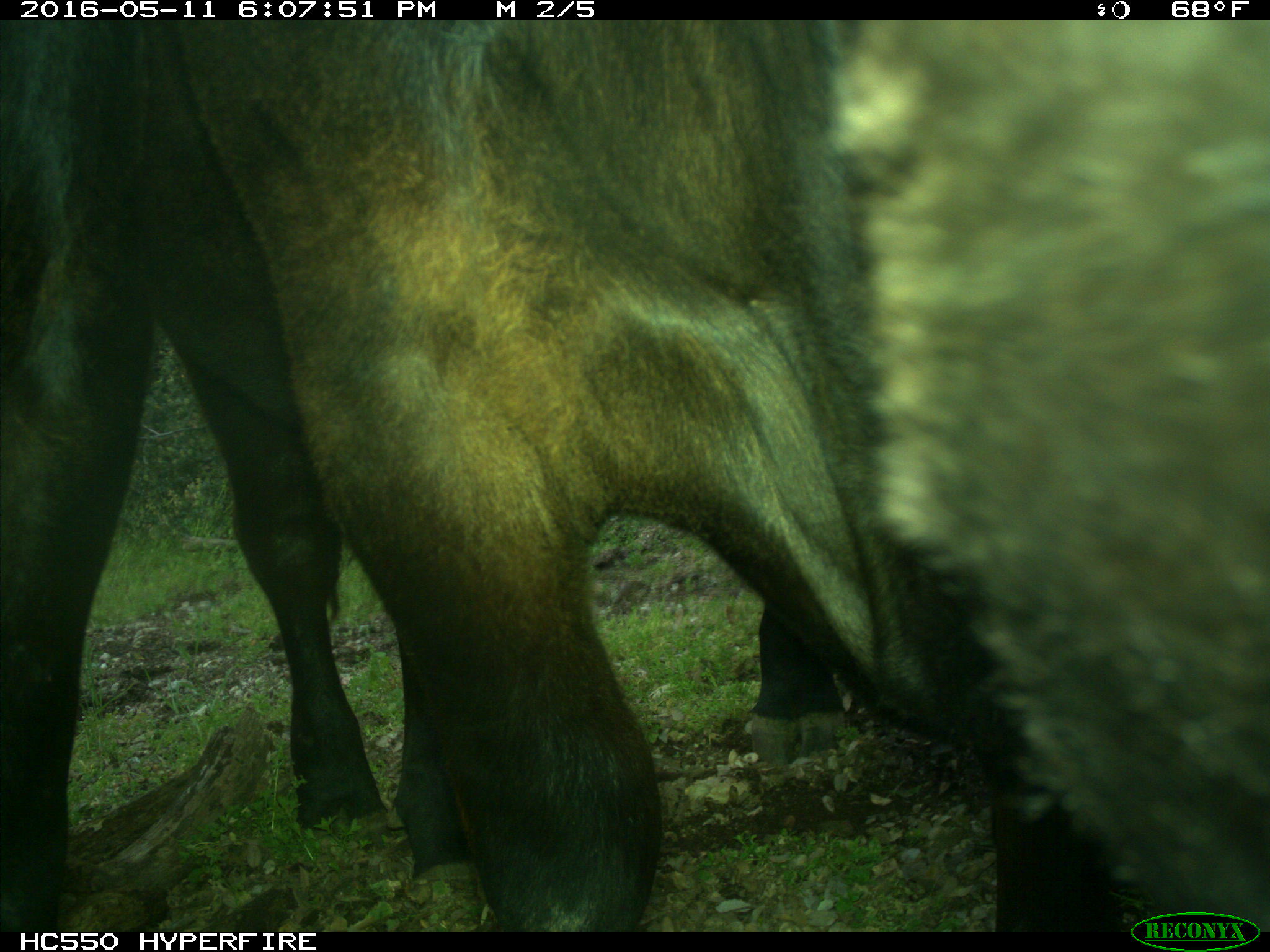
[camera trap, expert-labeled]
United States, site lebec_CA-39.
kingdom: Animalia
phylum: Chordata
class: Mammalia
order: Artiodactyla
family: Bovidae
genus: Bos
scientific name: Bos taurus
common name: domestic cow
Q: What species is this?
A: Bos taurus (domestic cow).